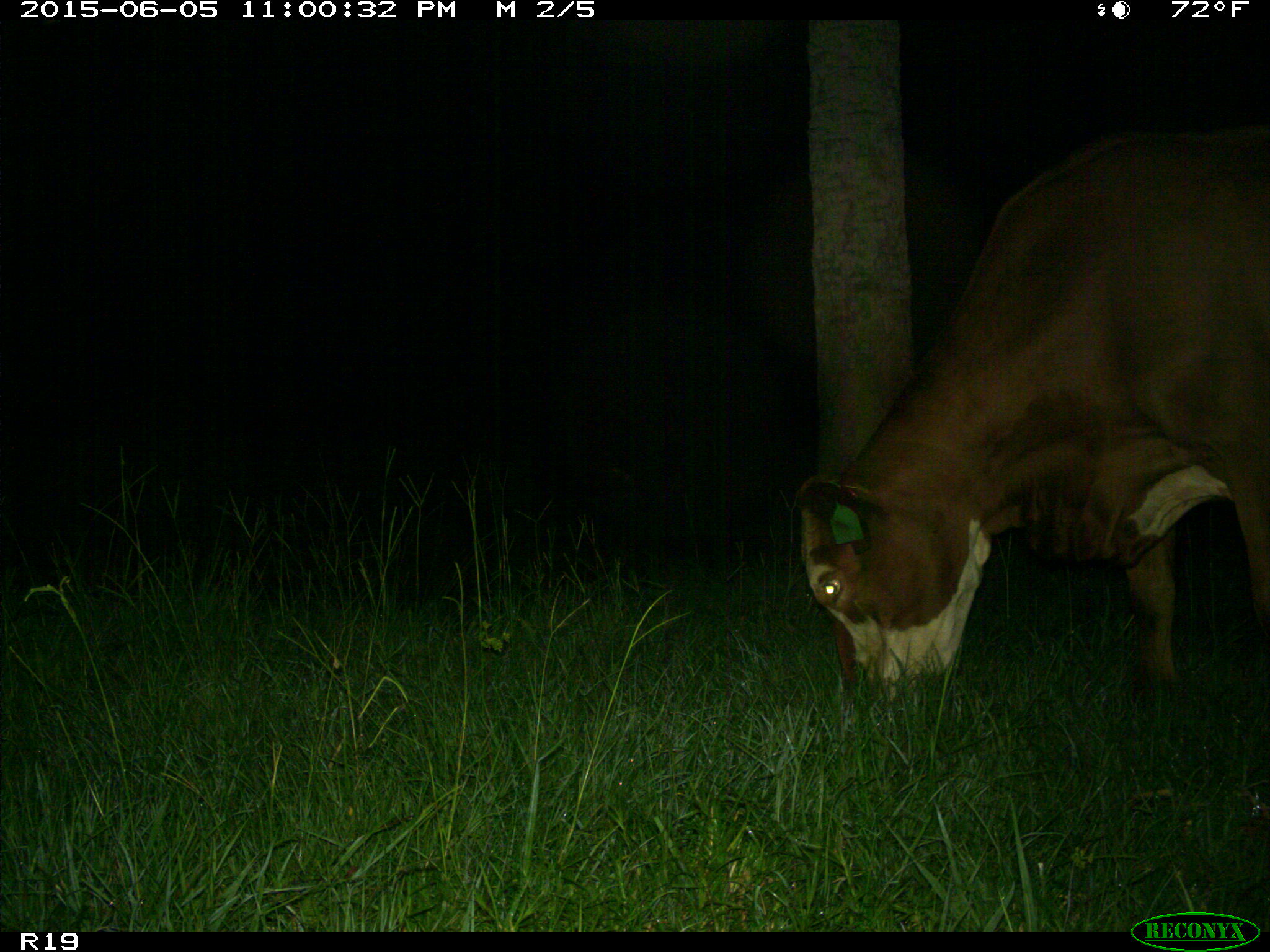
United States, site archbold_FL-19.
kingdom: Animalia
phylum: Chordata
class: Mammalia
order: Artiodactyla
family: Bovidae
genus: Bos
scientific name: Bos taurus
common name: domestic cow